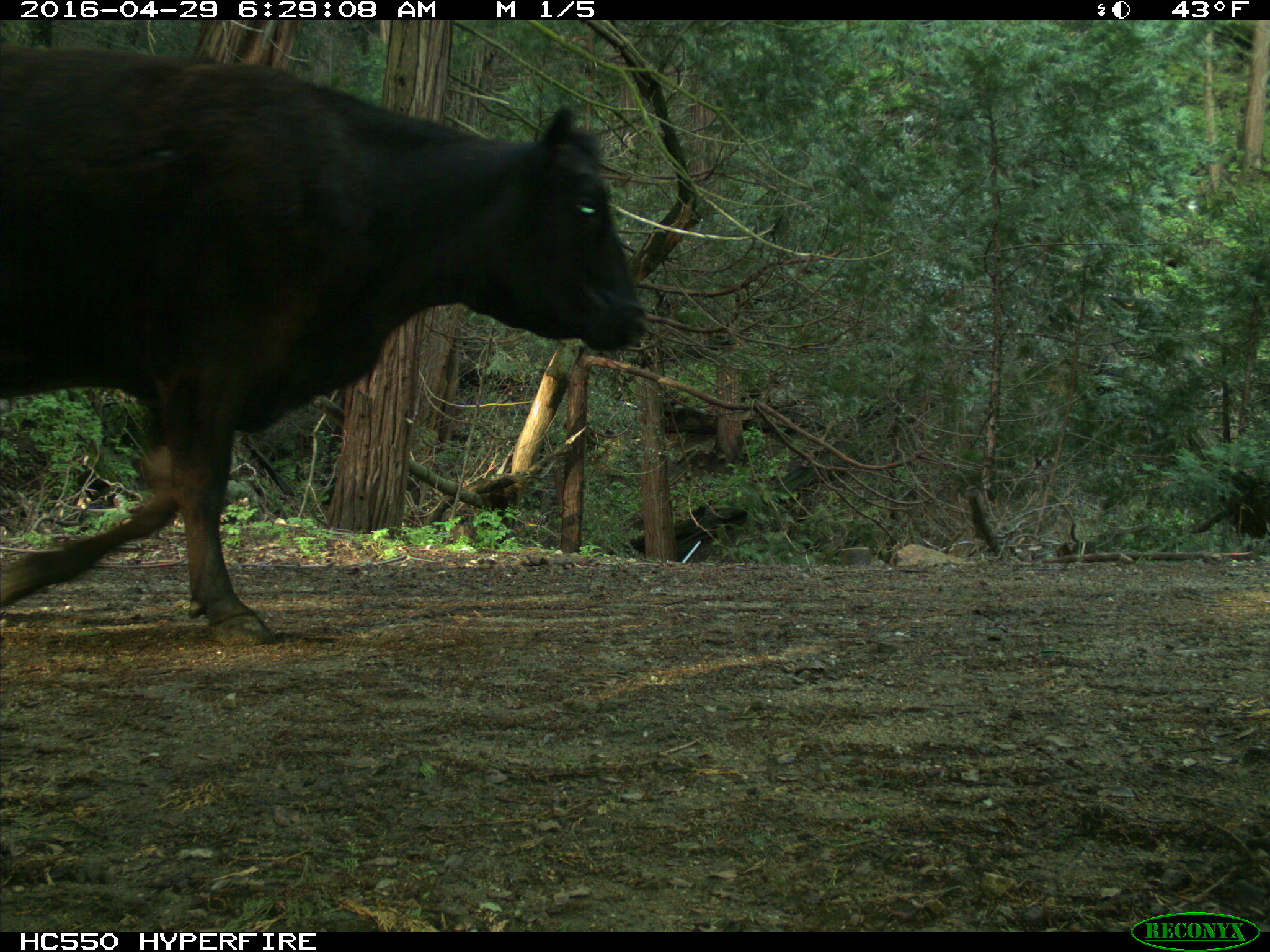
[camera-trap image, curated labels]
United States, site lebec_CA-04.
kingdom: Animalia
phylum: Chordata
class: Mammalia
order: Artiodactyla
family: Bovidae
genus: Bos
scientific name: Bos taurus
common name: domestic cow